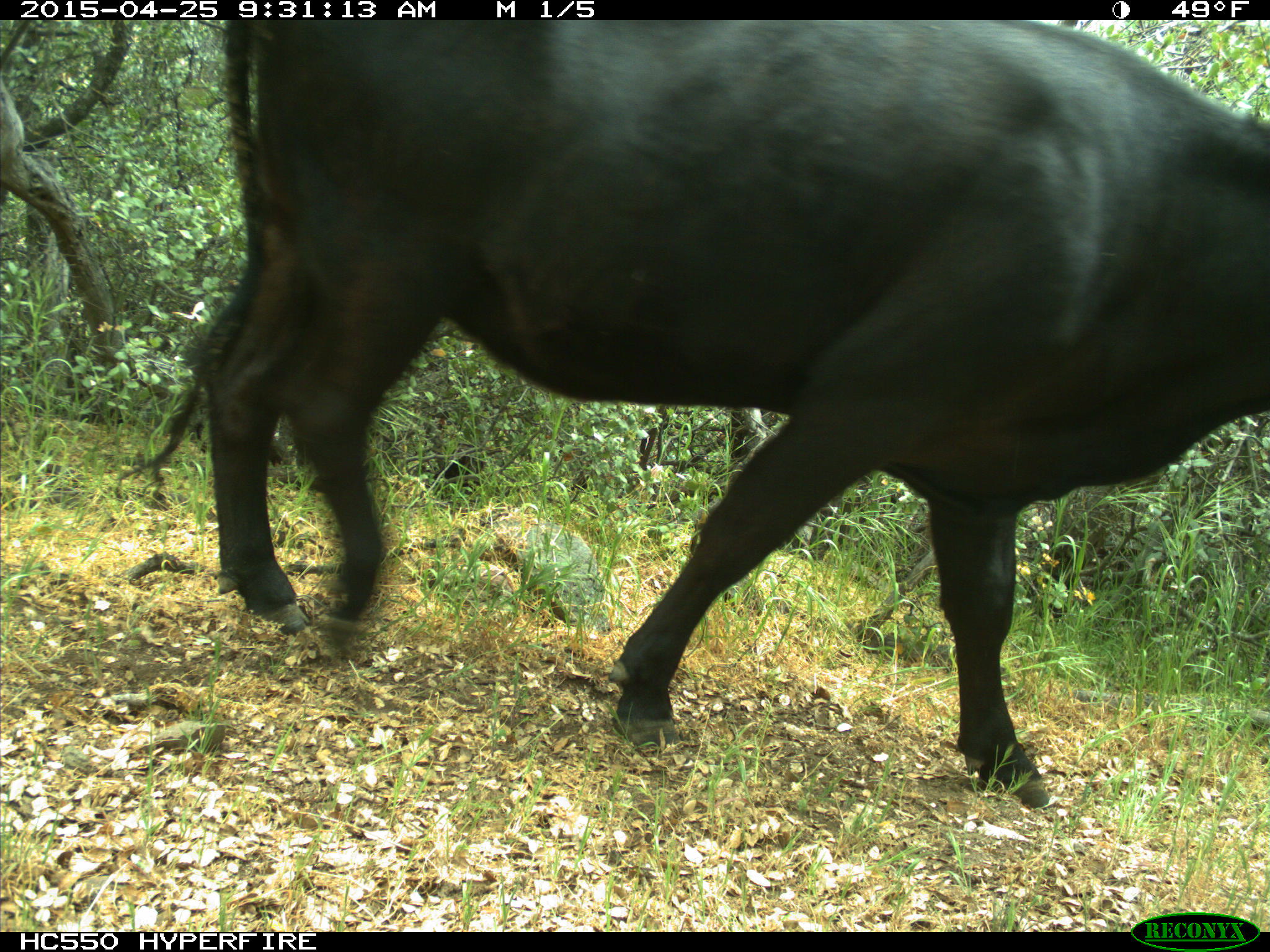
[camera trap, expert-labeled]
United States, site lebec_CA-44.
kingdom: Animalia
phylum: Chordata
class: Mammalia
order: Artiodactyla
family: Suidae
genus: Sus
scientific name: Sus scrofa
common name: wild boar